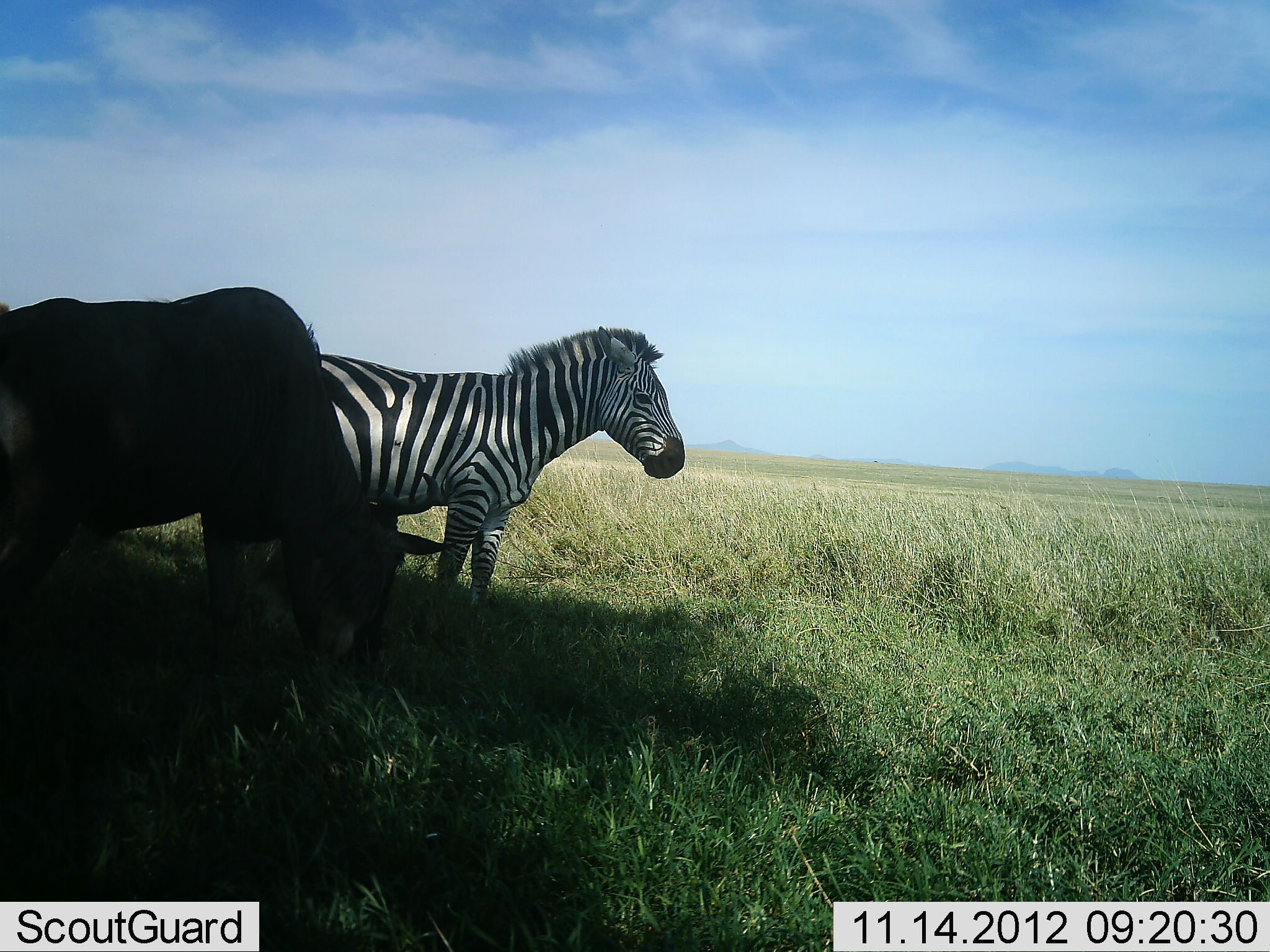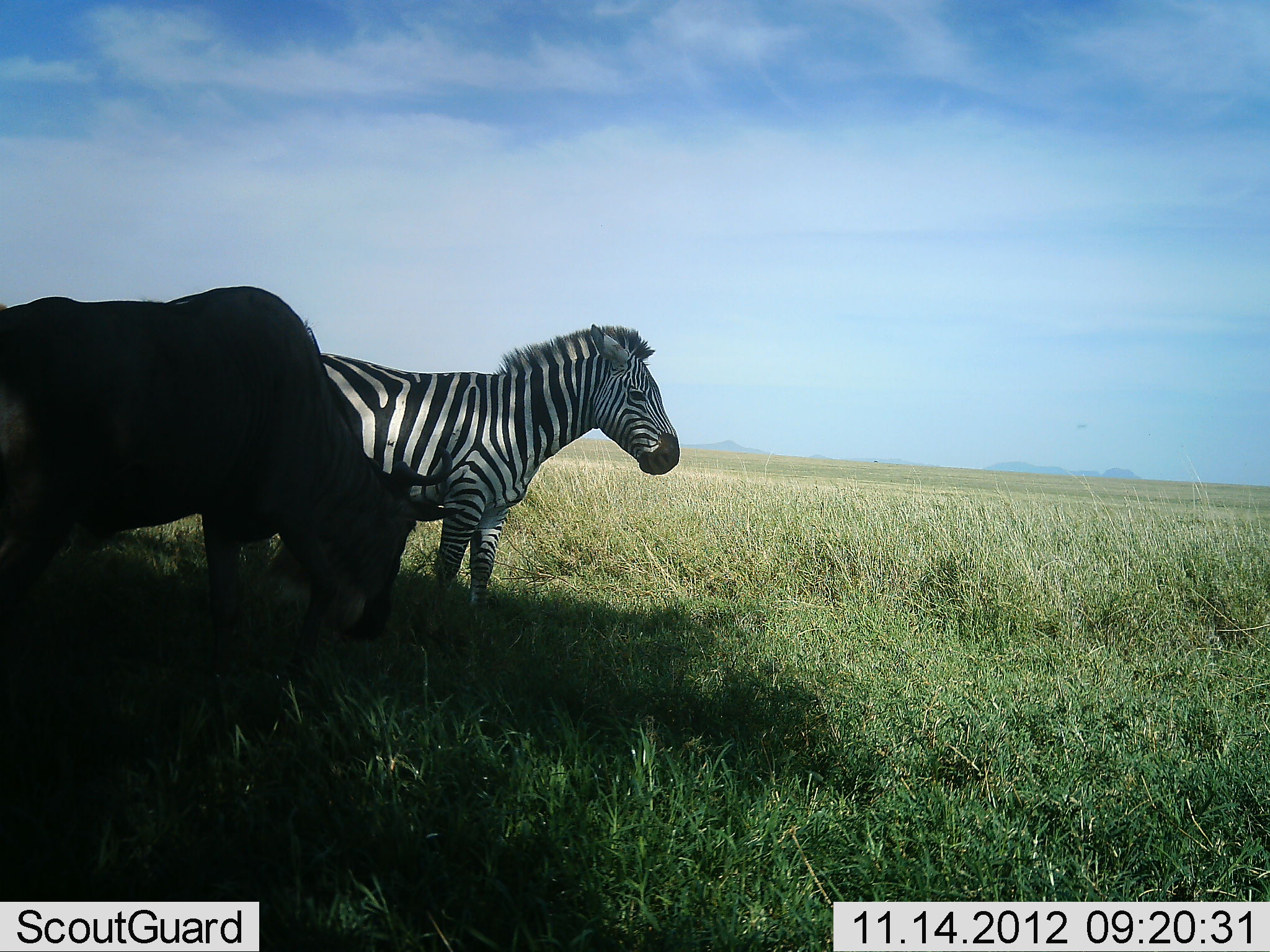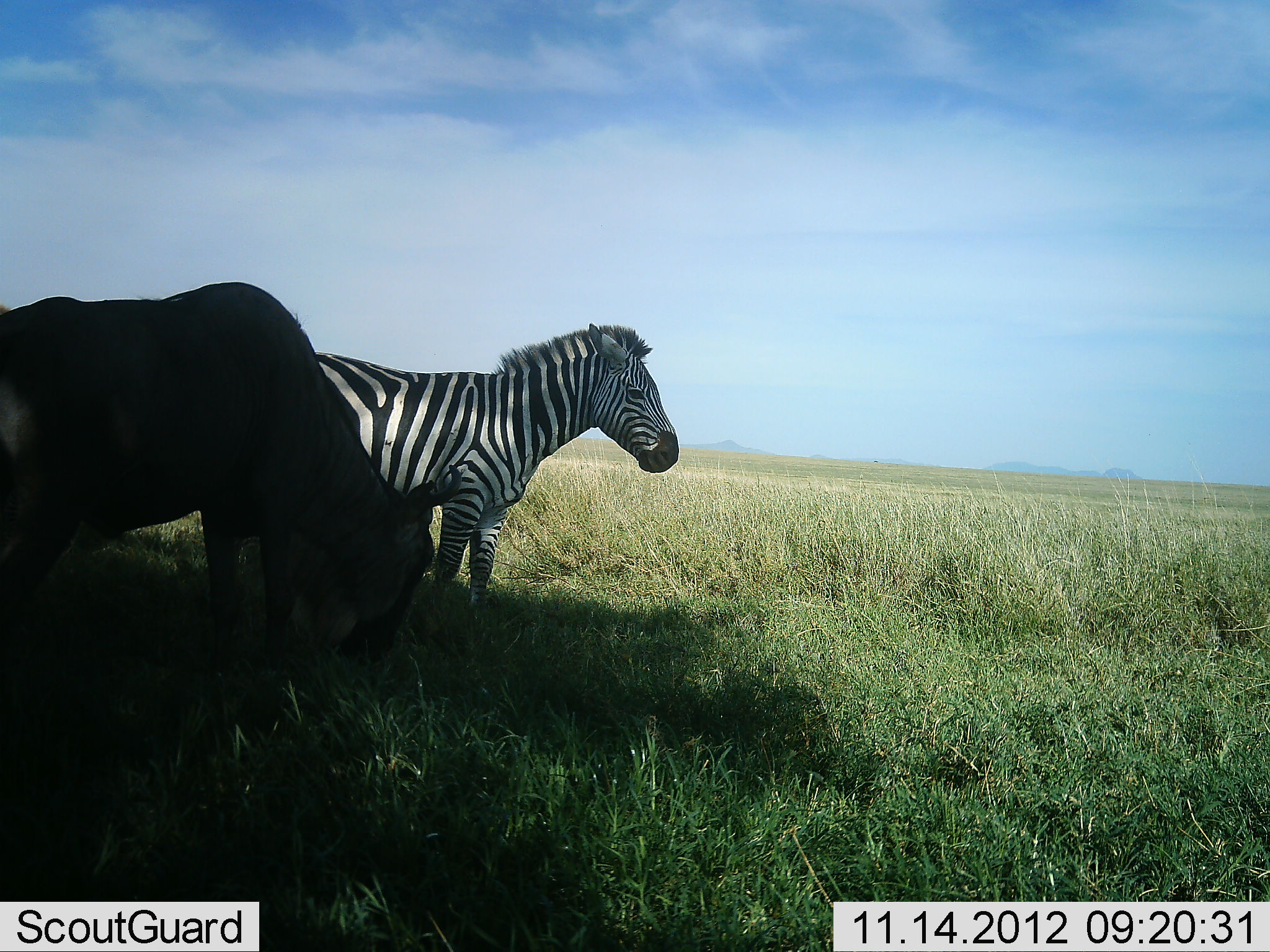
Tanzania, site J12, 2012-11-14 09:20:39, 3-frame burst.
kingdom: Animalia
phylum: Chordata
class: Mammalia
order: Artiodactyla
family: Bovidae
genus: Connochaetes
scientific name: Connochaetes taurinus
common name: blue wildebeest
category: wildebeest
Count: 1.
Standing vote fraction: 10%.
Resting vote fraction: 0%.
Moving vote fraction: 10%.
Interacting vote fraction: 0%.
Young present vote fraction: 0%.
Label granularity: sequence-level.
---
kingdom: Animalia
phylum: Chordata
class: Mammalia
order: Perissodactyla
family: Equidae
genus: Equus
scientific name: Equus quagga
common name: plains zebra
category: zebra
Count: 1.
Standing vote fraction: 100%.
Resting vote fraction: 0%.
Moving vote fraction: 0%.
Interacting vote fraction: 0%.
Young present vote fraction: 0%.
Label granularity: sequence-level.